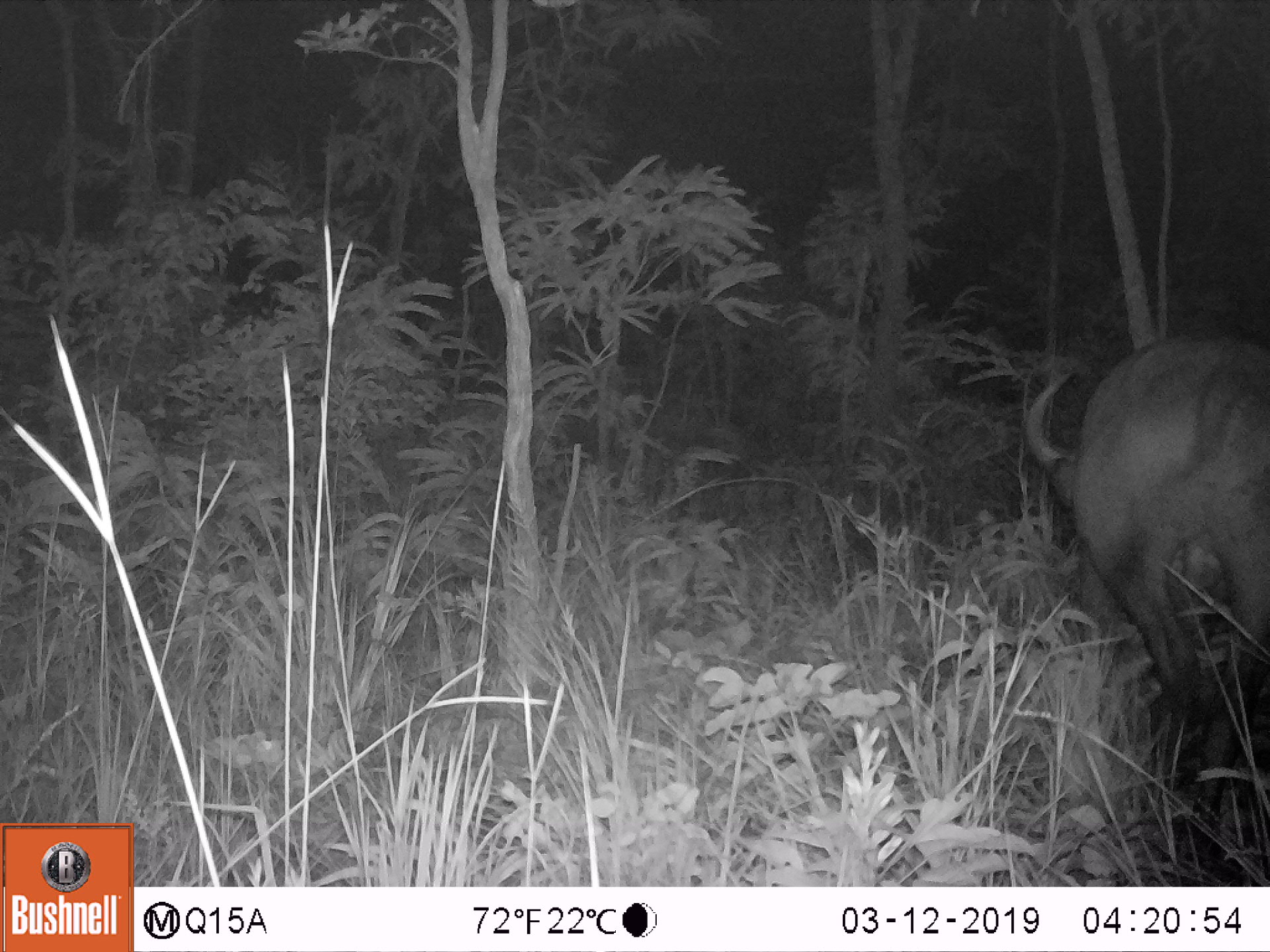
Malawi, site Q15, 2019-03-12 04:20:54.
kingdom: Animalia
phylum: Chordata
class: Mammalia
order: Artiodactyla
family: Bovidae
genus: Syncerus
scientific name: Syncerus caffer caffer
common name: cape buffalo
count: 1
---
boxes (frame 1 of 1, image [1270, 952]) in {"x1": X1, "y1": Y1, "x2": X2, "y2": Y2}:
cape buffalo: {"x1": 1005, "y1": 311, "x2": 1262, "y2": 759}